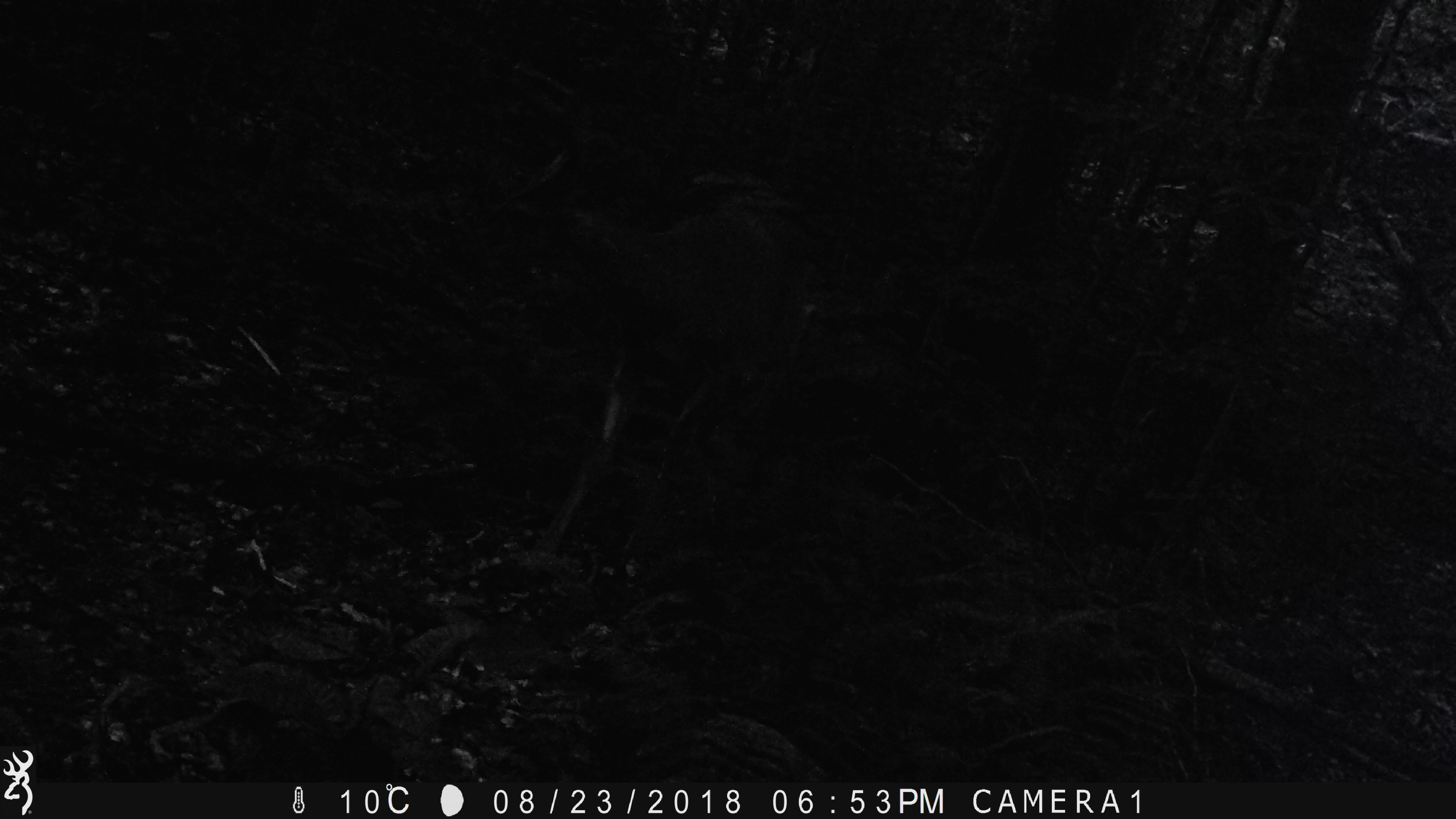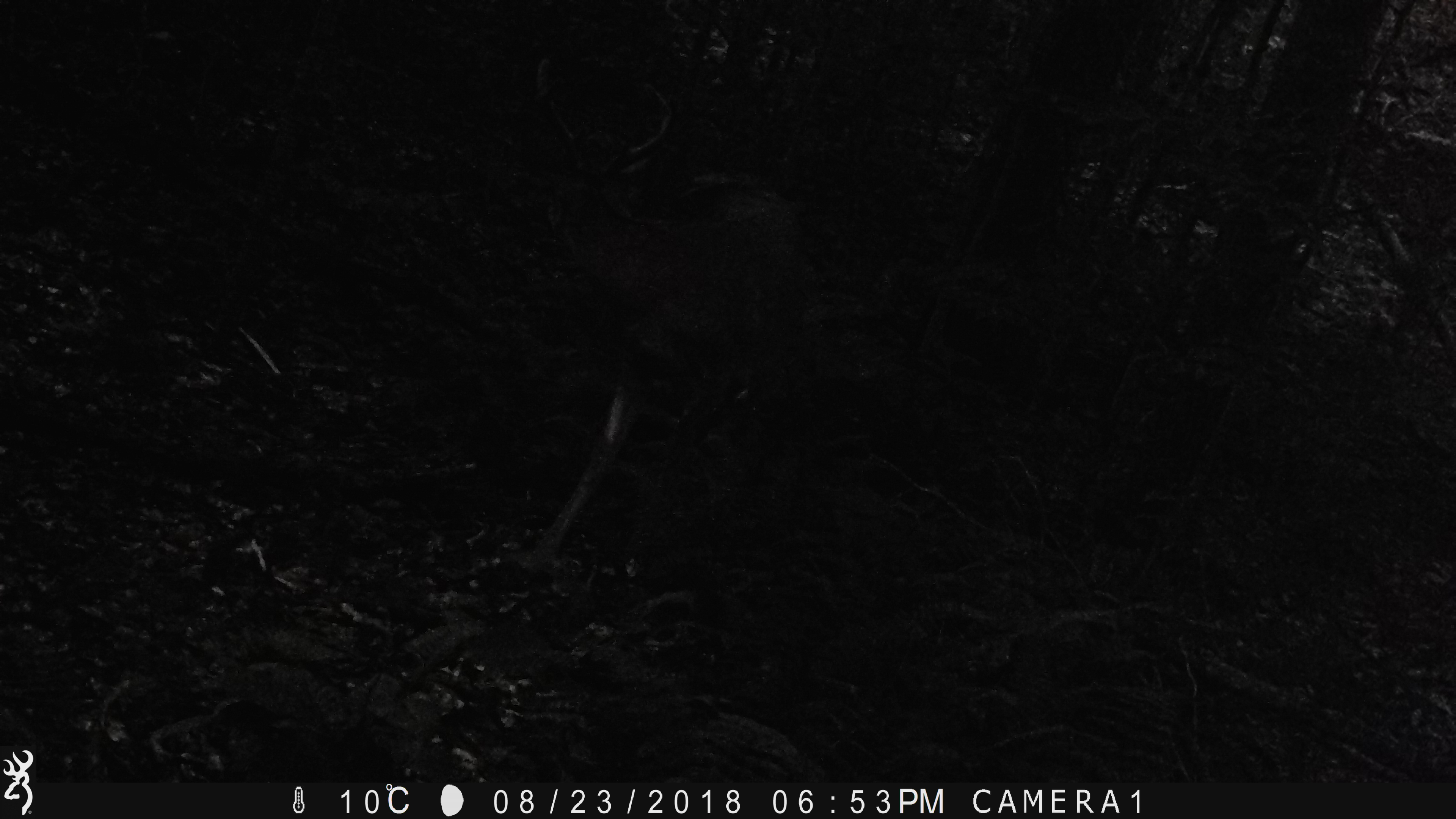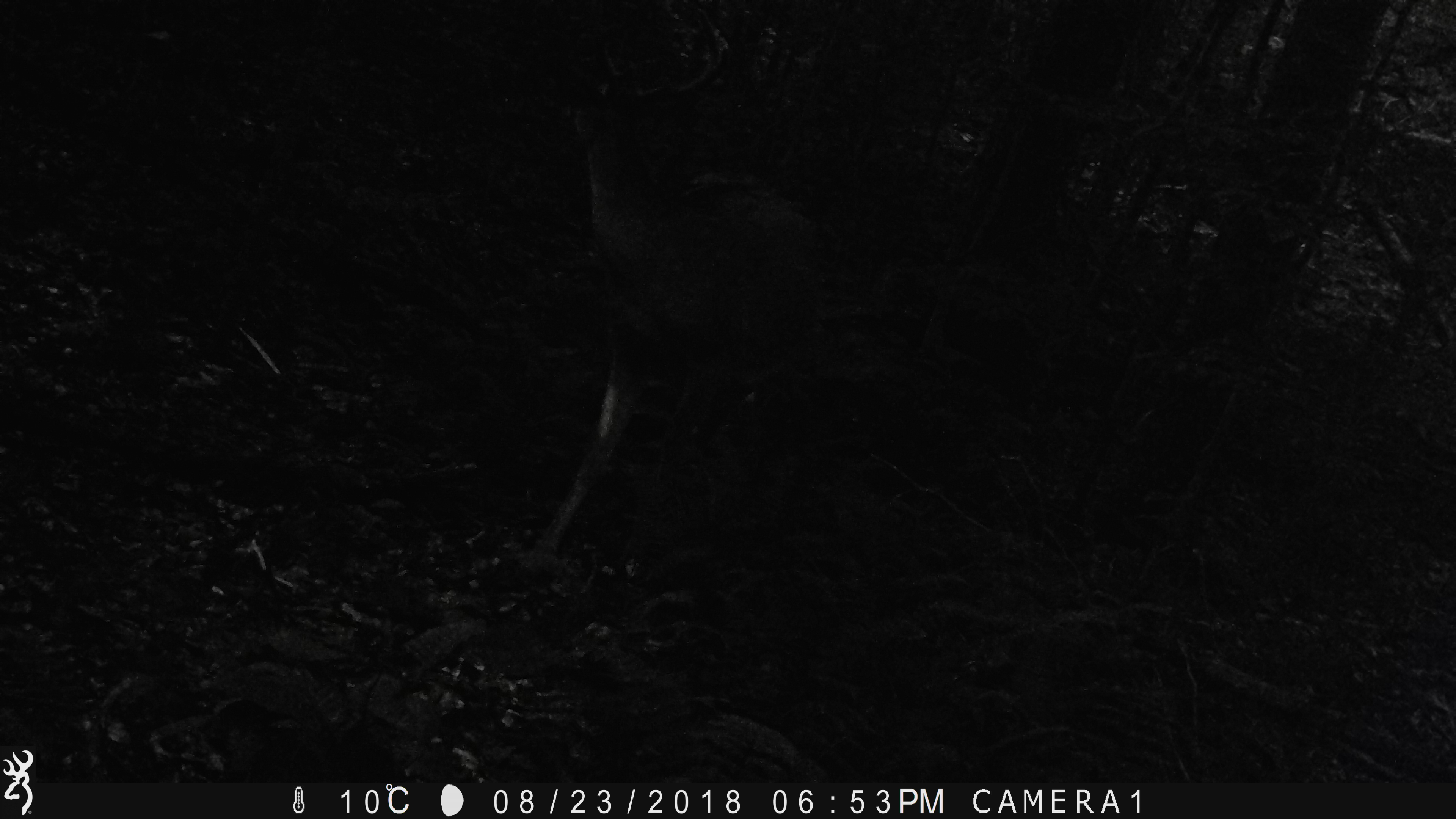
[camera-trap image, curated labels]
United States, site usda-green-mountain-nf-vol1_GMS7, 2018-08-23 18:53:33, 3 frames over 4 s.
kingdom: Animalia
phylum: Chordata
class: Mammalia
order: Artiodactyla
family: Cervidae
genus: Odocoileus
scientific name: Odocoileus virginianus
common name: white-tailed deer